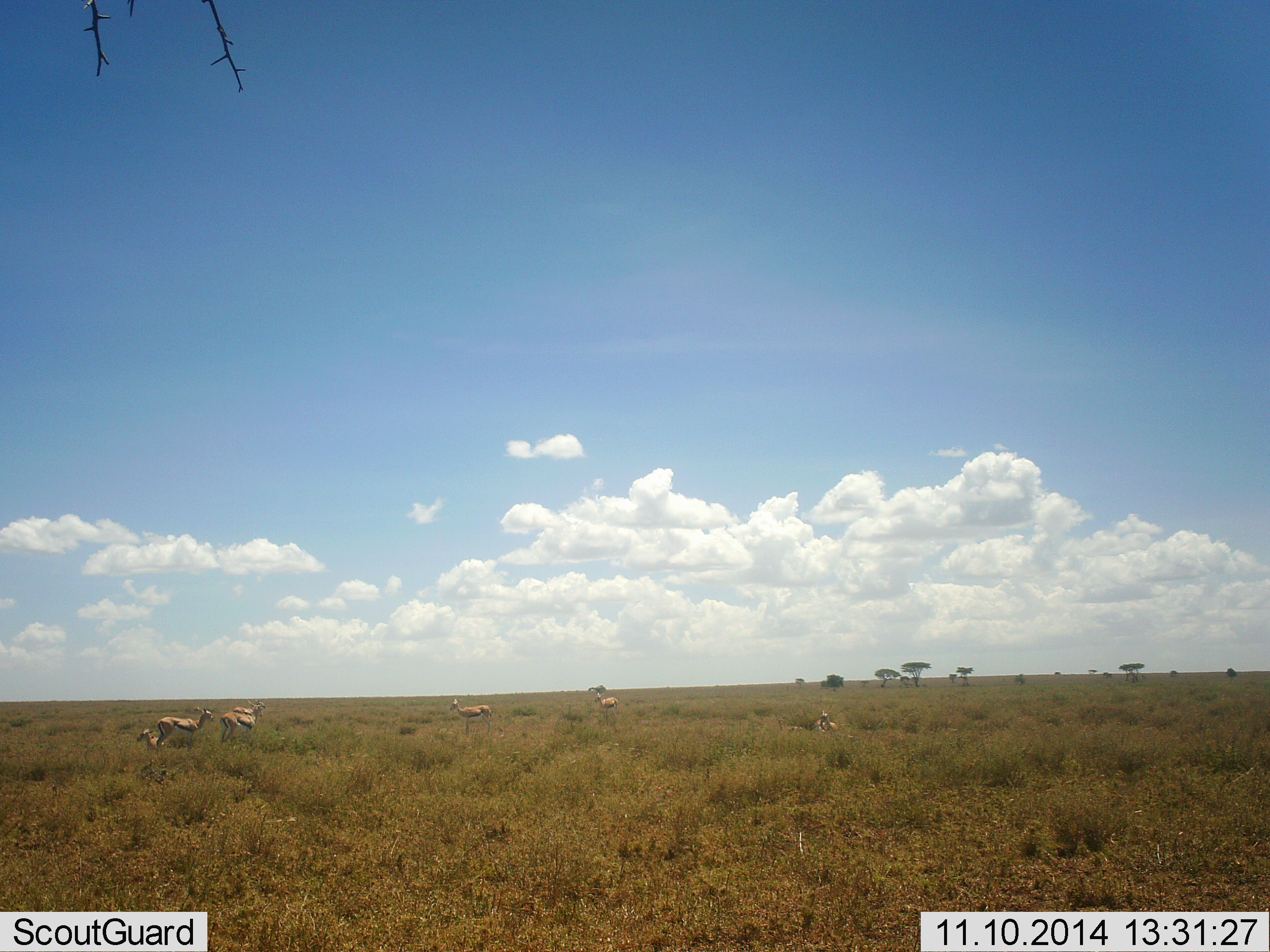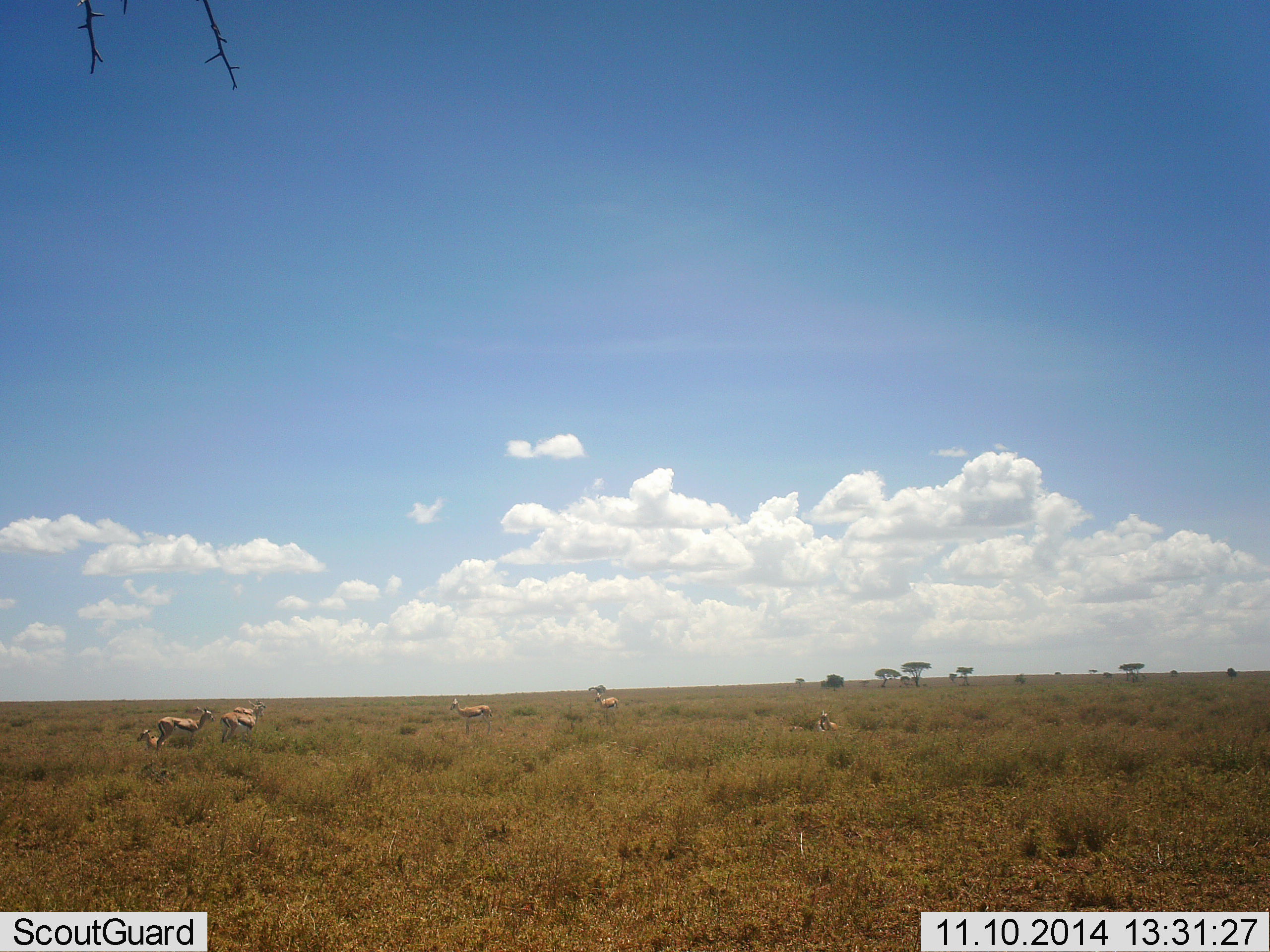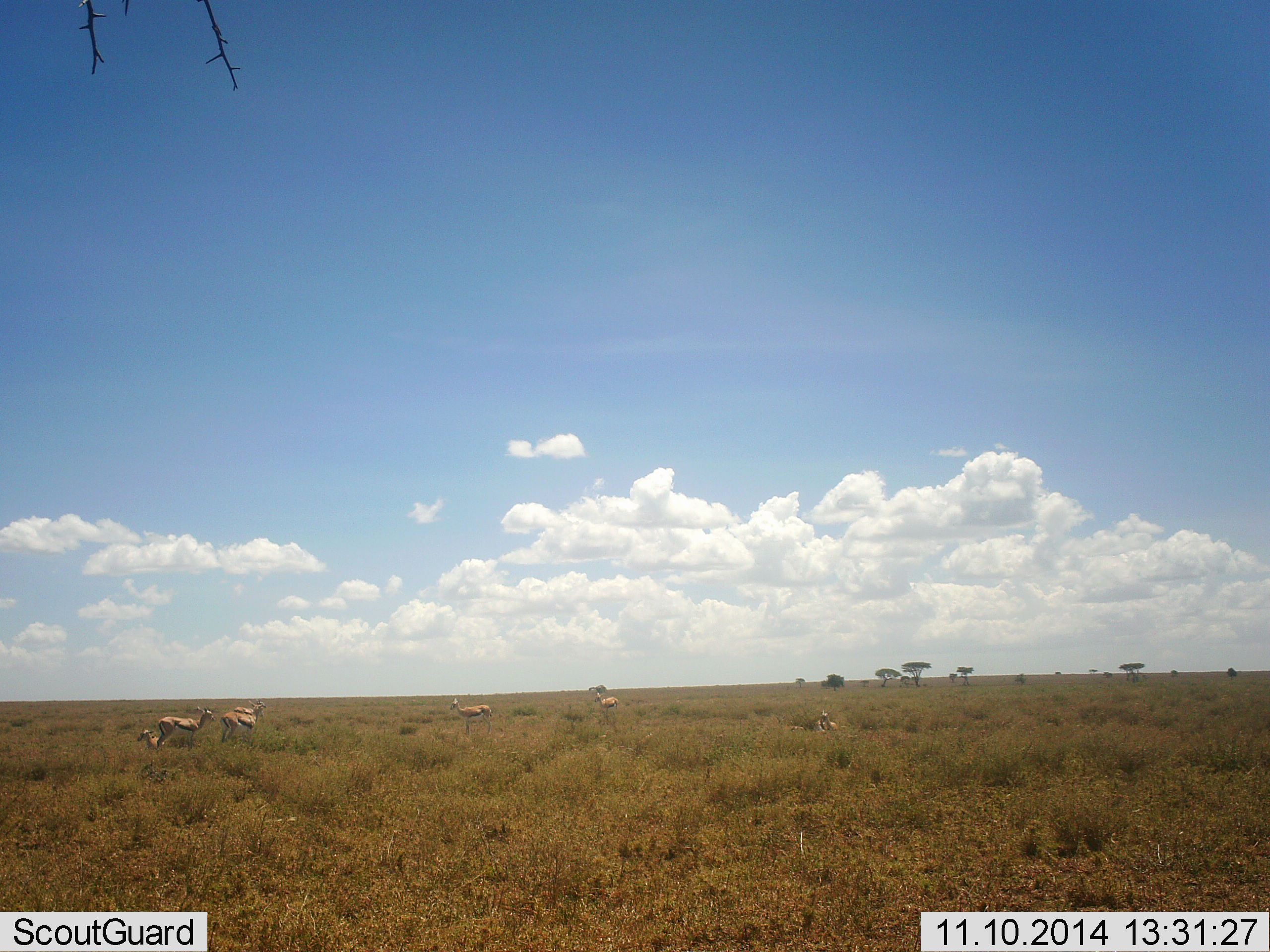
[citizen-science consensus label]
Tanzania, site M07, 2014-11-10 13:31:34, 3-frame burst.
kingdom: Animalia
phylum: Chordata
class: Mammalia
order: Artiodactyla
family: Bovidae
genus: Eudorcas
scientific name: Eudorcas thomsonii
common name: thomson's gazelle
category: gazellethomsons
Gazellethomsons (thomson's gazelle) (Eudorcas thomsonii), count 7. Behavior (volunteer vote fractions): standing 100%, resting 70%, moving 0%, interacting 0%. Young present (vote fraction): 0%. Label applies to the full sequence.